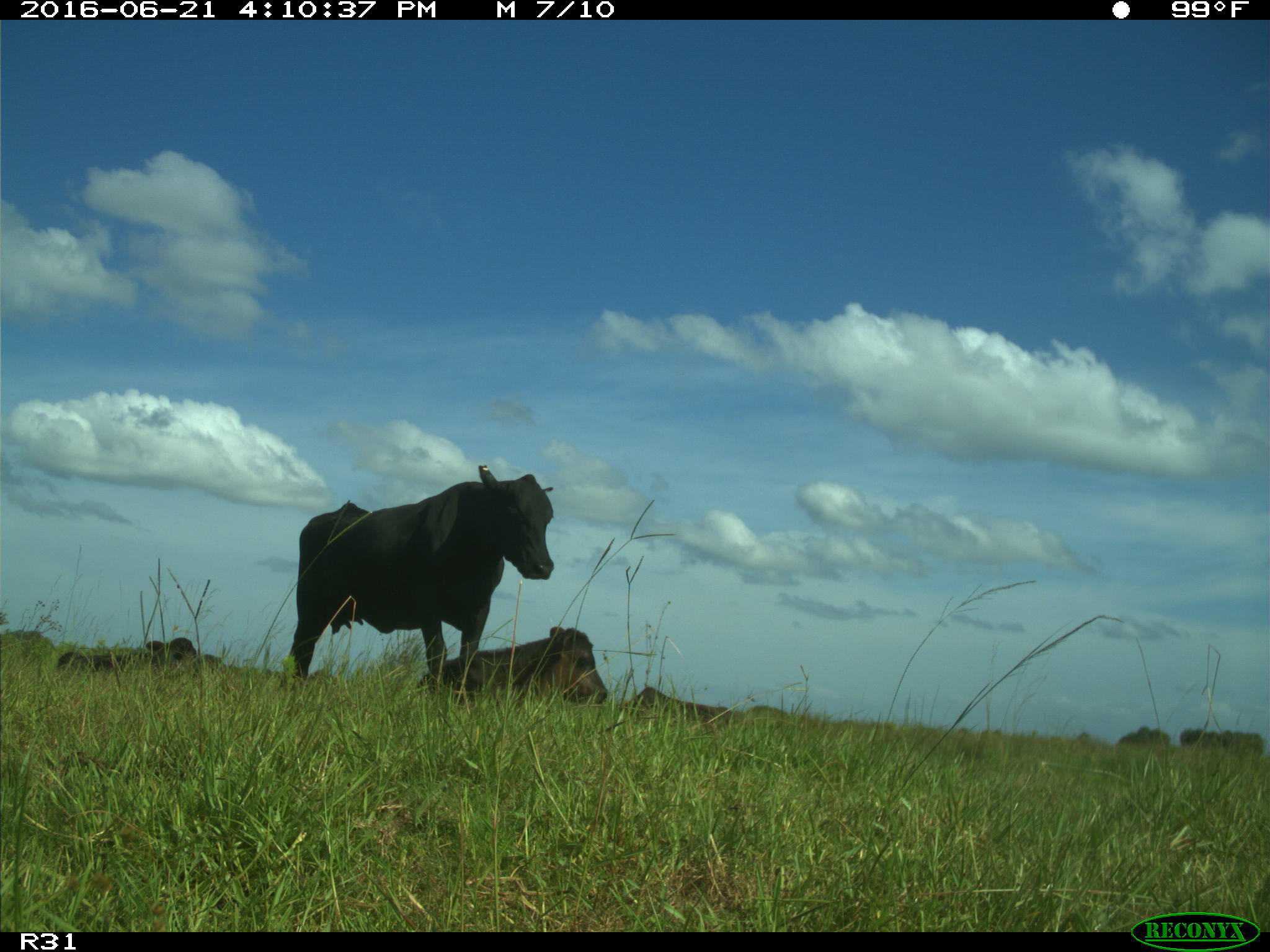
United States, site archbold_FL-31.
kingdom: Animalia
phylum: Chordata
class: Mammalia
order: Artiodactyla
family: Bovidae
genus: Bos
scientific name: Bos taurus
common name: domestic cow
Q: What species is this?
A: Bos taurus (domestic cow).